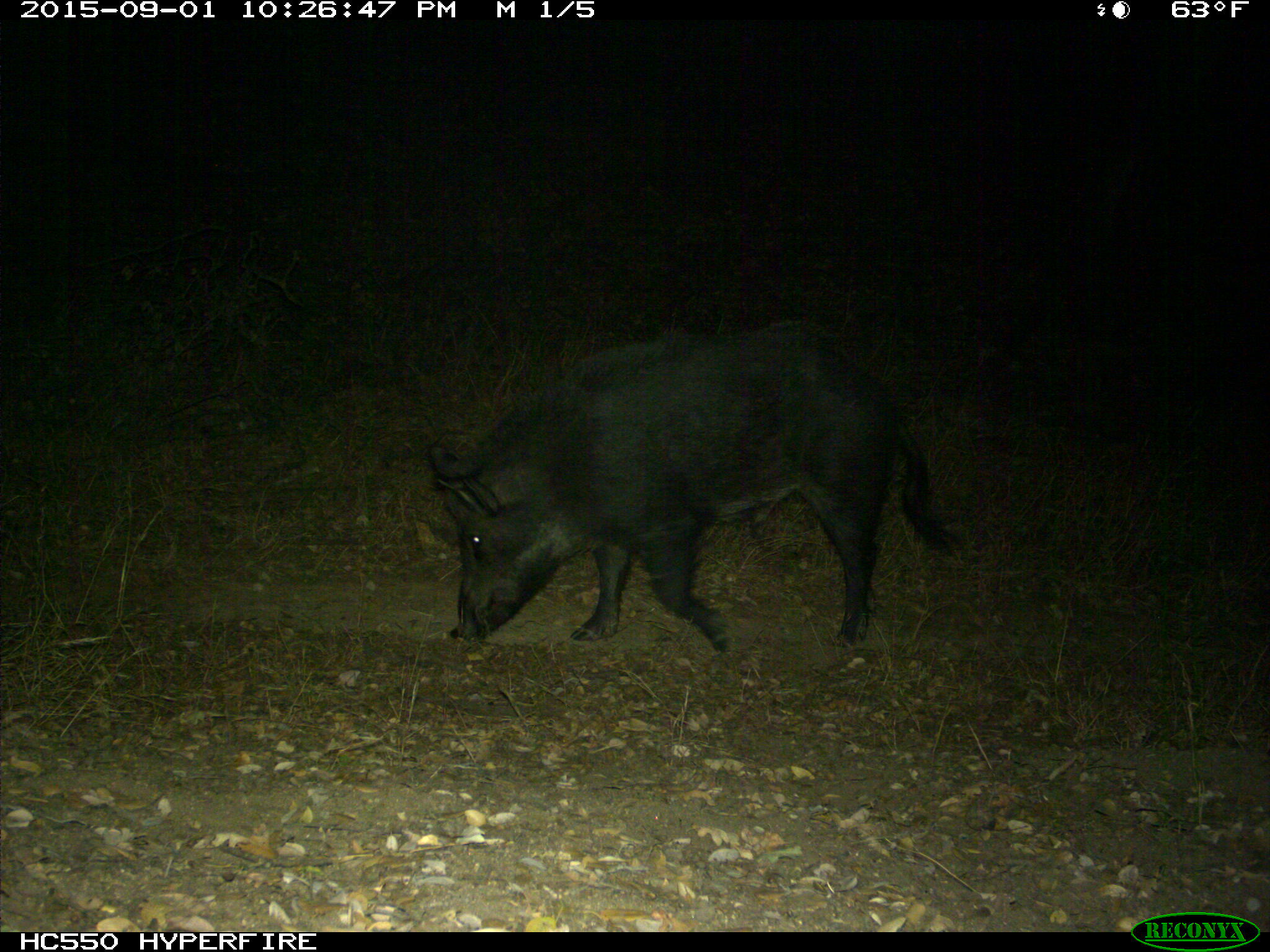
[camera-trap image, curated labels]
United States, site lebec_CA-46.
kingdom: Animalia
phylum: Chordata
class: Mammalia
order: Artiodactyla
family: Suidae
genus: Sus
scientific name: Sus scrofa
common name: wild boar